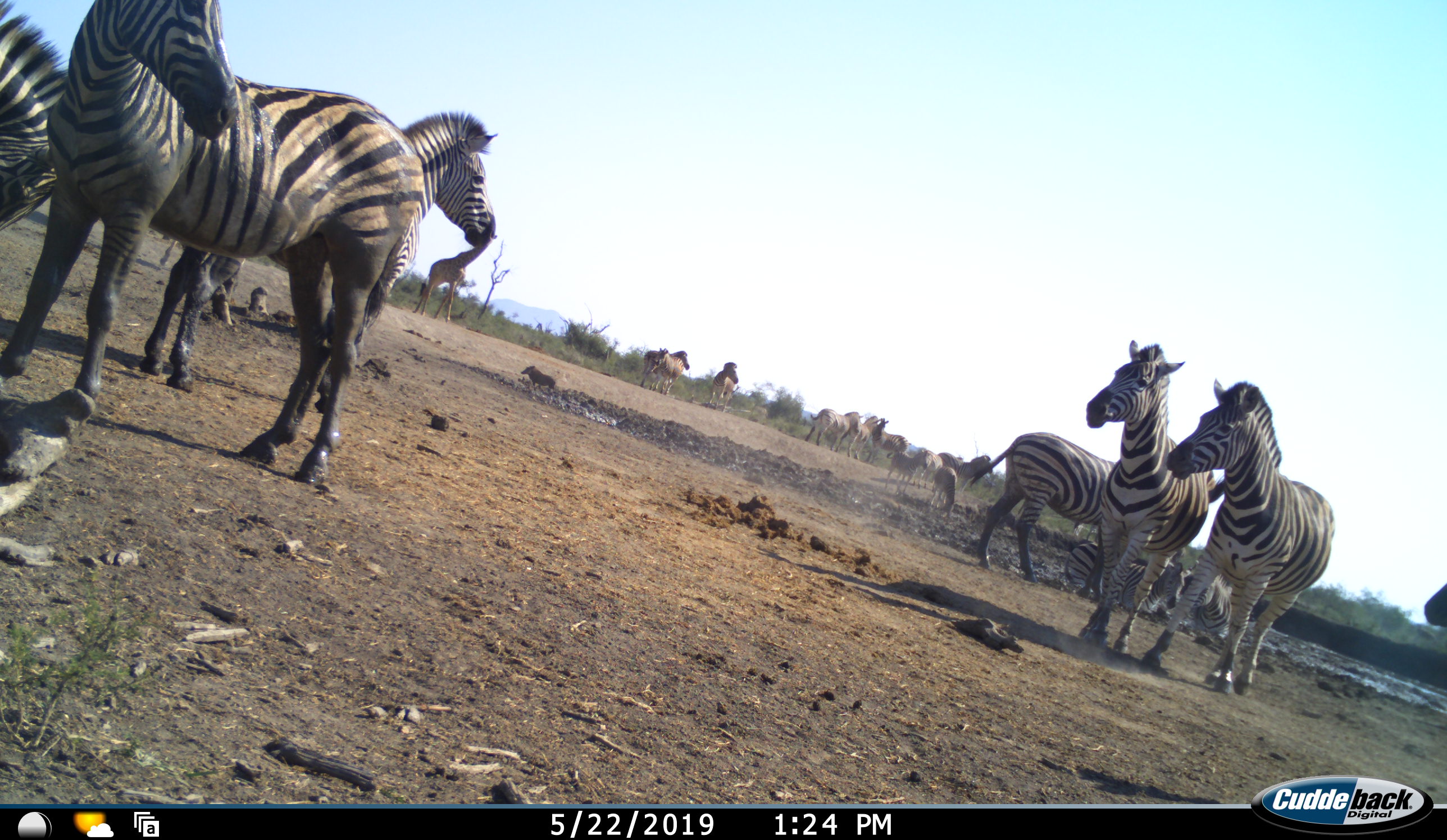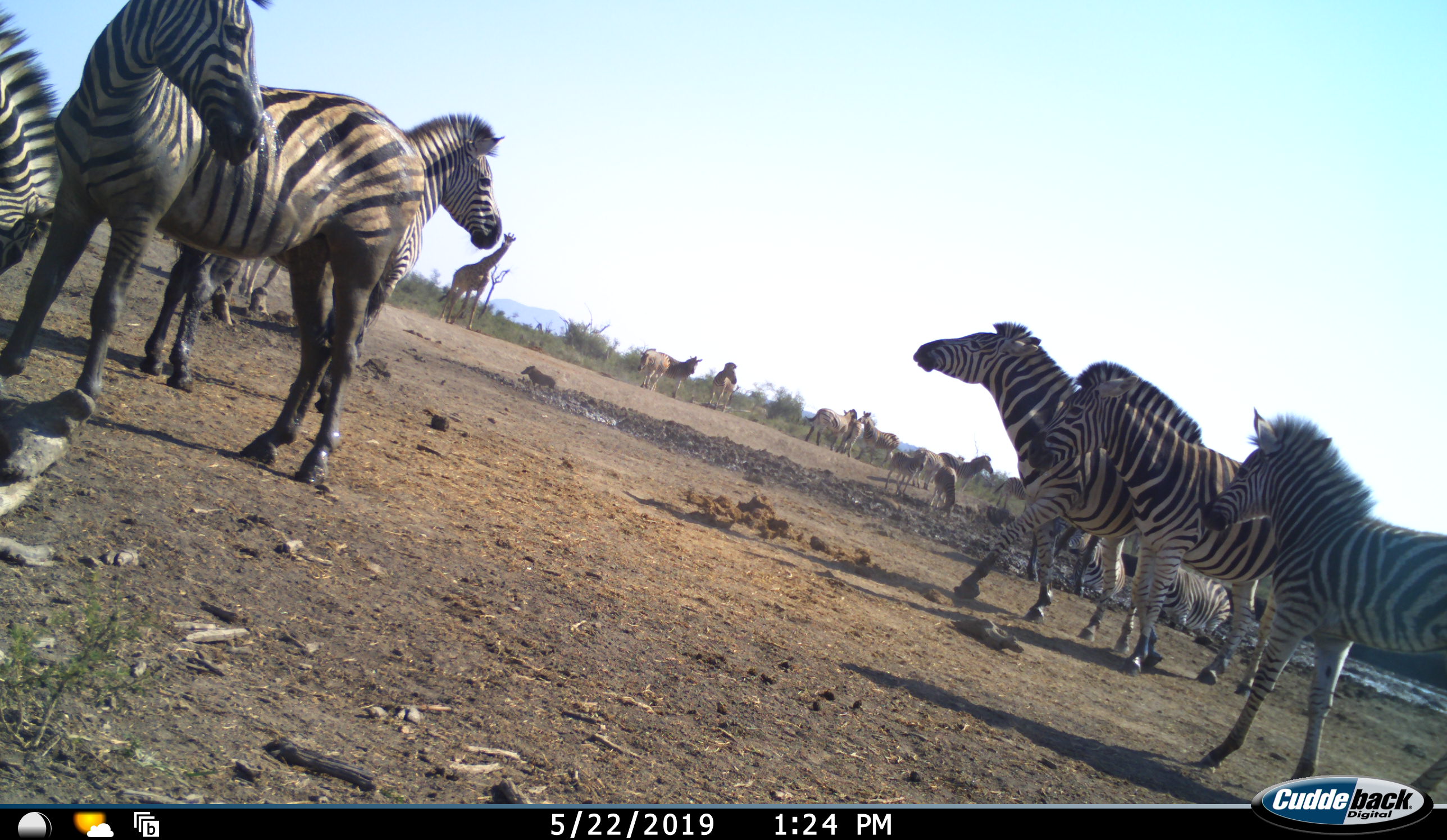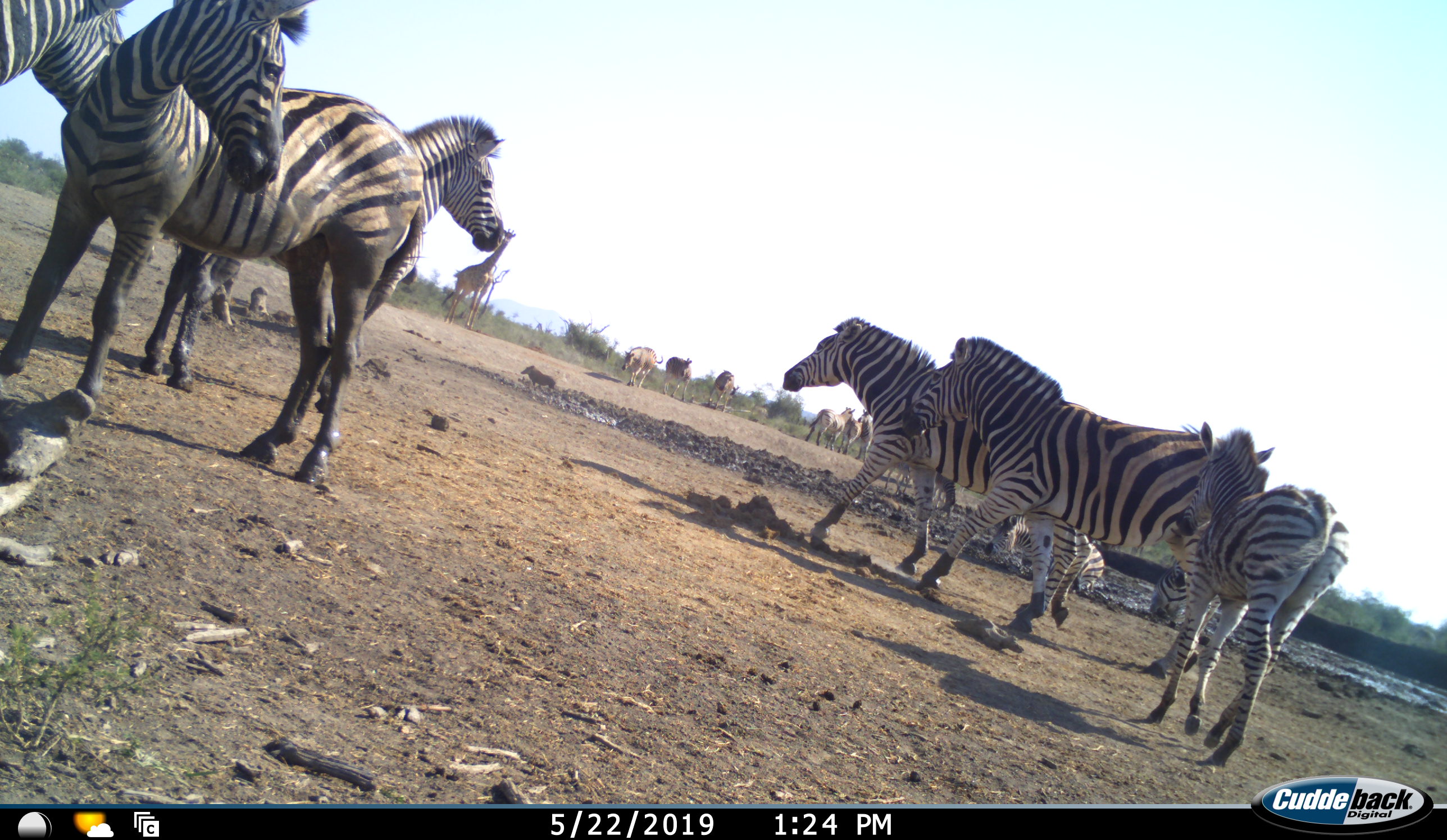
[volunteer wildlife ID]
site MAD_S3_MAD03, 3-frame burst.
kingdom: Animalia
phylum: Chordata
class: Mammalia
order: Artiodactyla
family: Giraffidae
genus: Giraffa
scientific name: Giraffa camelopardalis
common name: giraffe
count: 1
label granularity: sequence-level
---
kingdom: Animalia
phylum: Chordata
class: Mammalia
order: Perissodactyla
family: Equidae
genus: Equus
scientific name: Equus quagga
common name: plains zebra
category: zebraplains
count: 11-50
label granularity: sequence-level